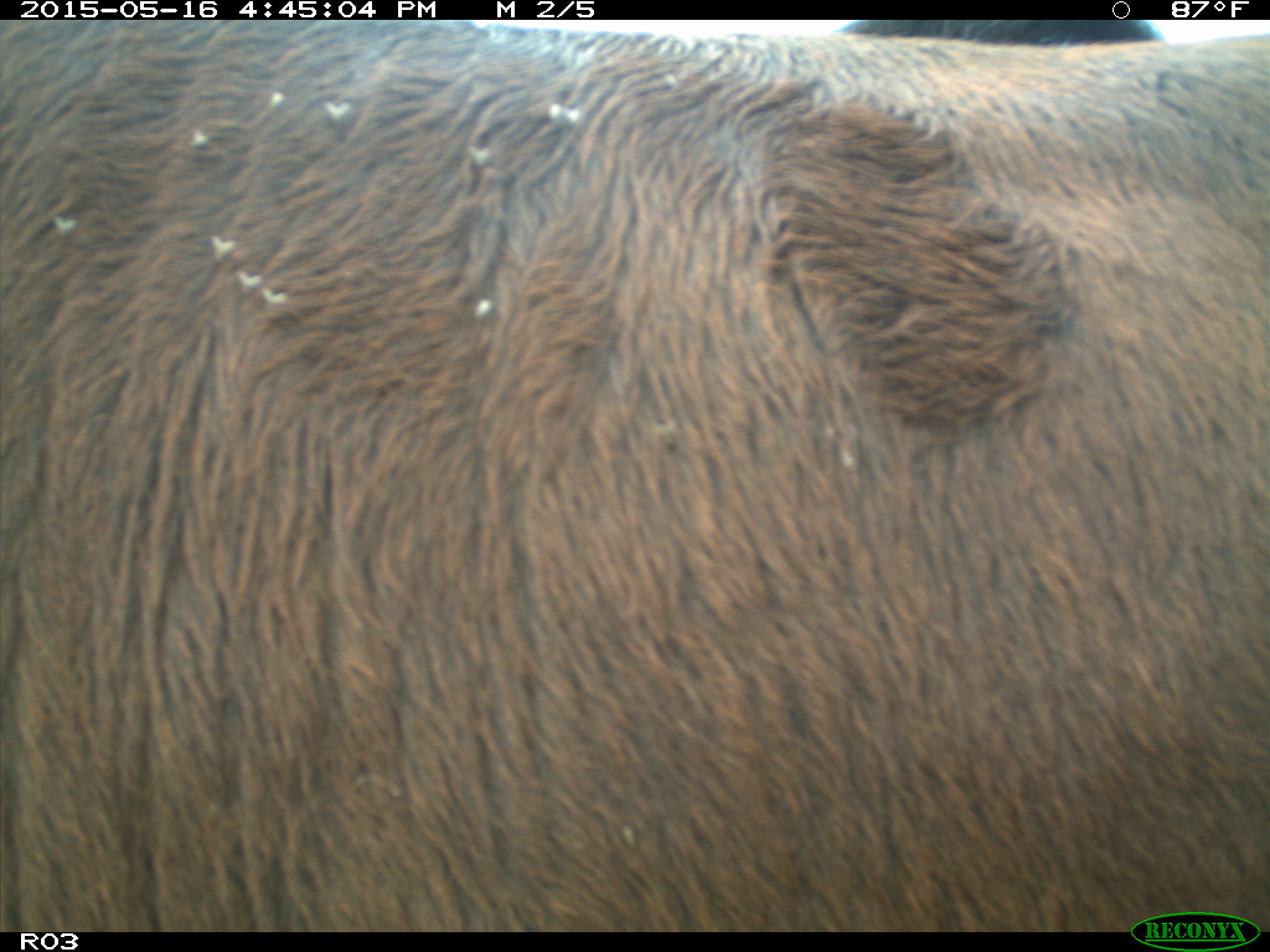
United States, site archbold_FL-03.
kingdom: Animalia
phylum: Chordata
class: Mammalia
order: Artiodactyla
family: Bovidae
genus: Bos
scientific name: Bos taurus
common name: domestic cow